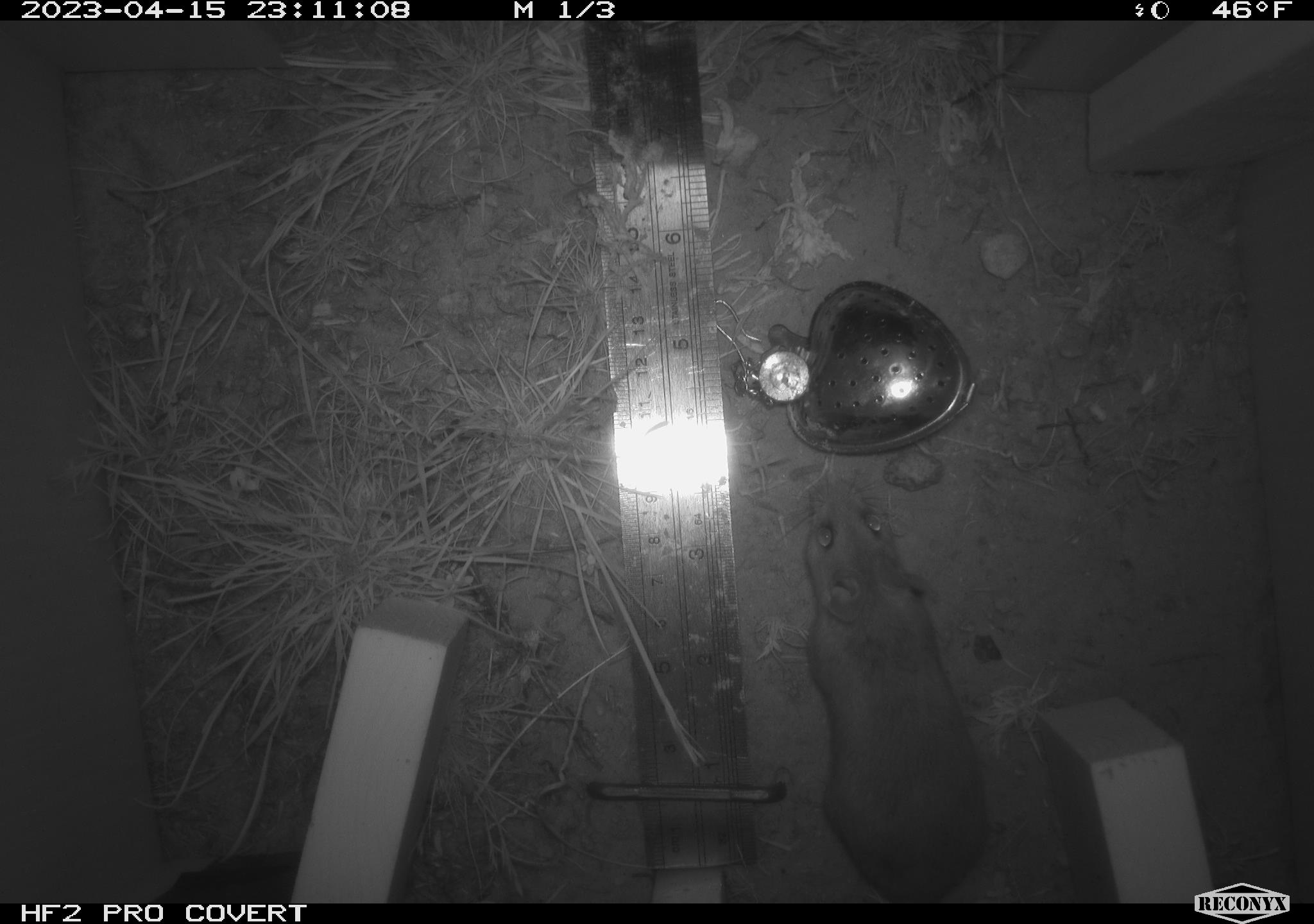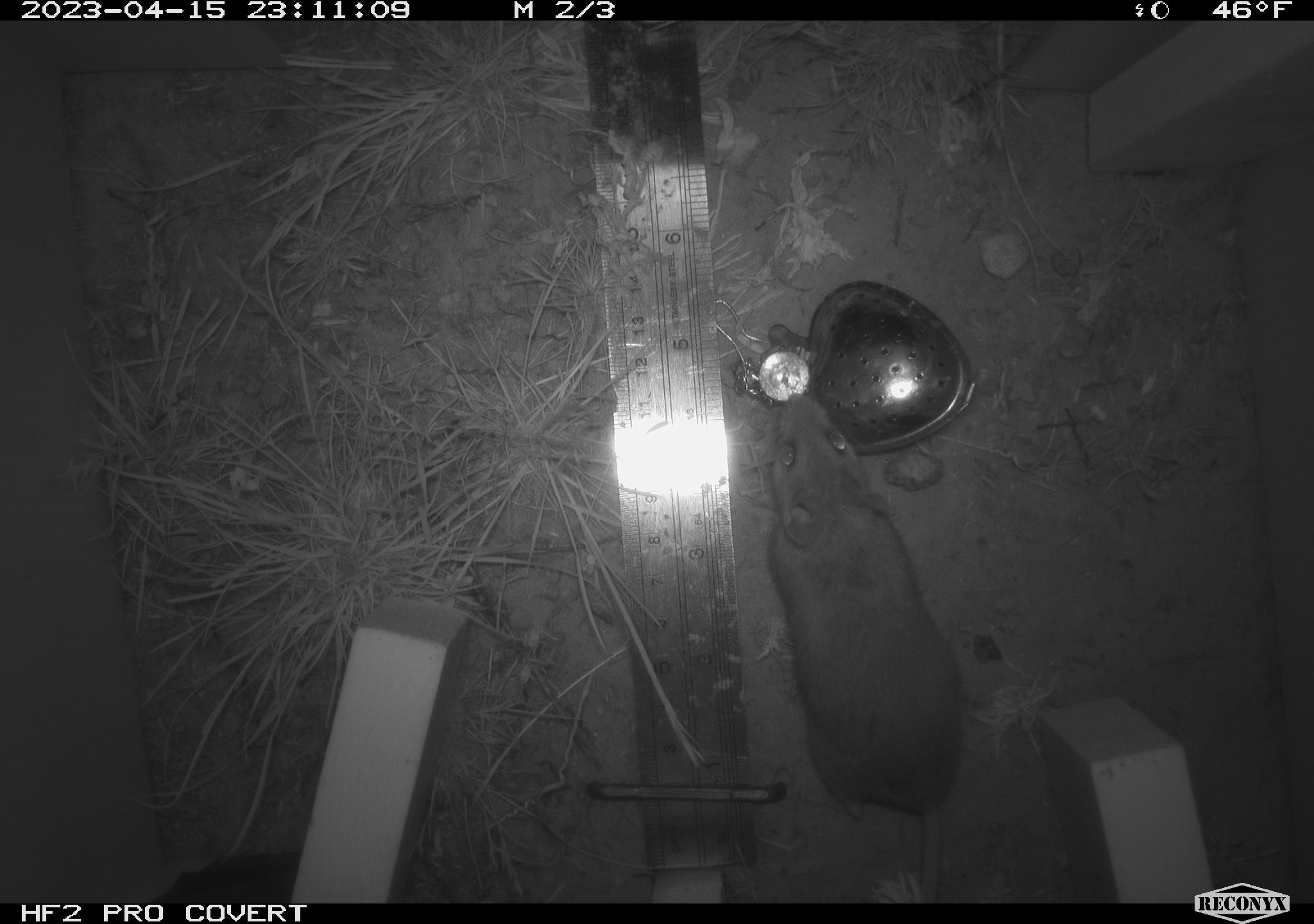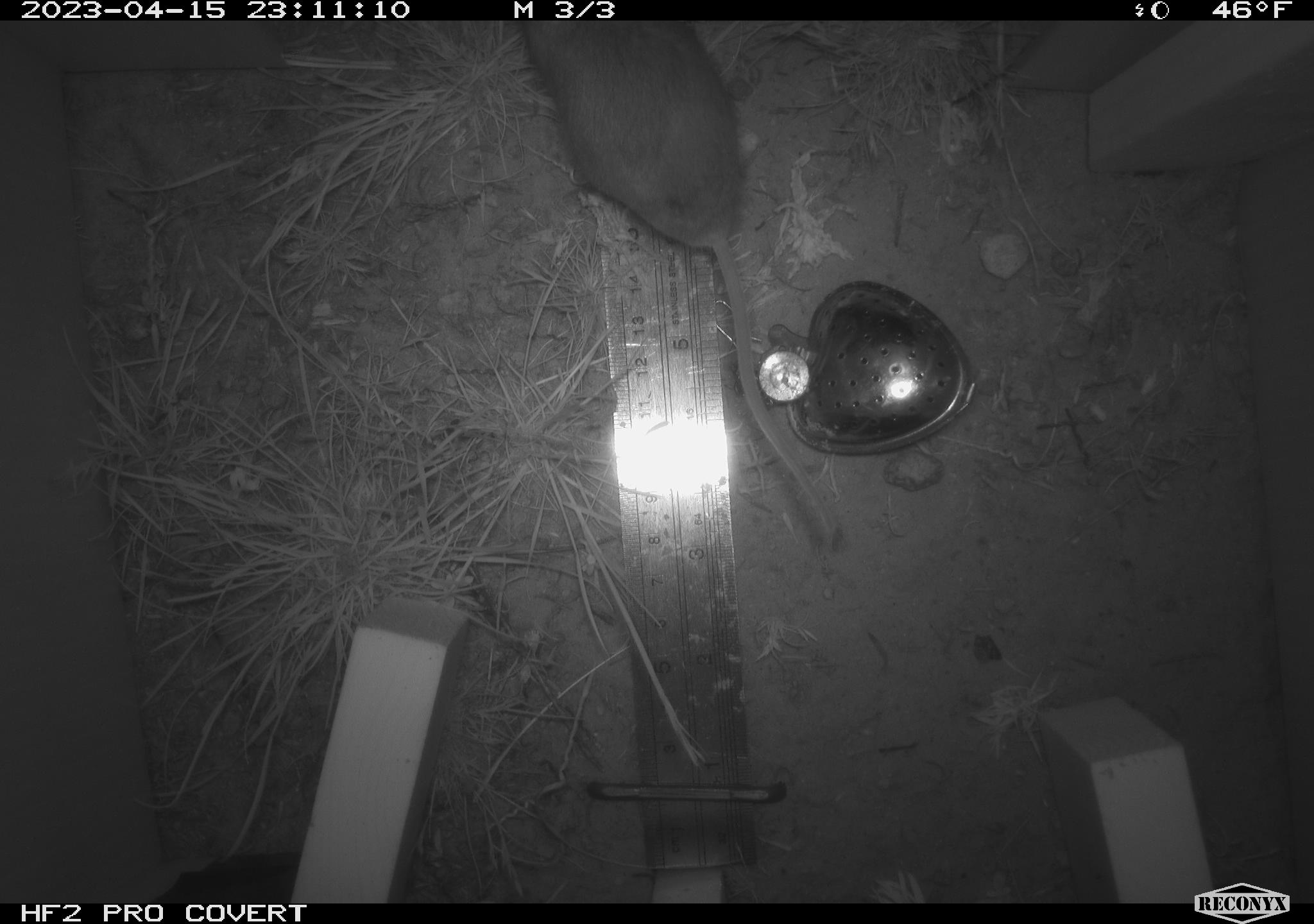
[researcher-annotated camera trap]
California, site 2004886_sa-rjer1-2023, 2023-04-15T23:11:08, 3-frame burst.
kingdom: Animalia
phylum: Chordata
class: Mammalia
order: Rodentia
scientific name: Rodentia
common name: mouse species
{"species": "mouse species (Rodentia)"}